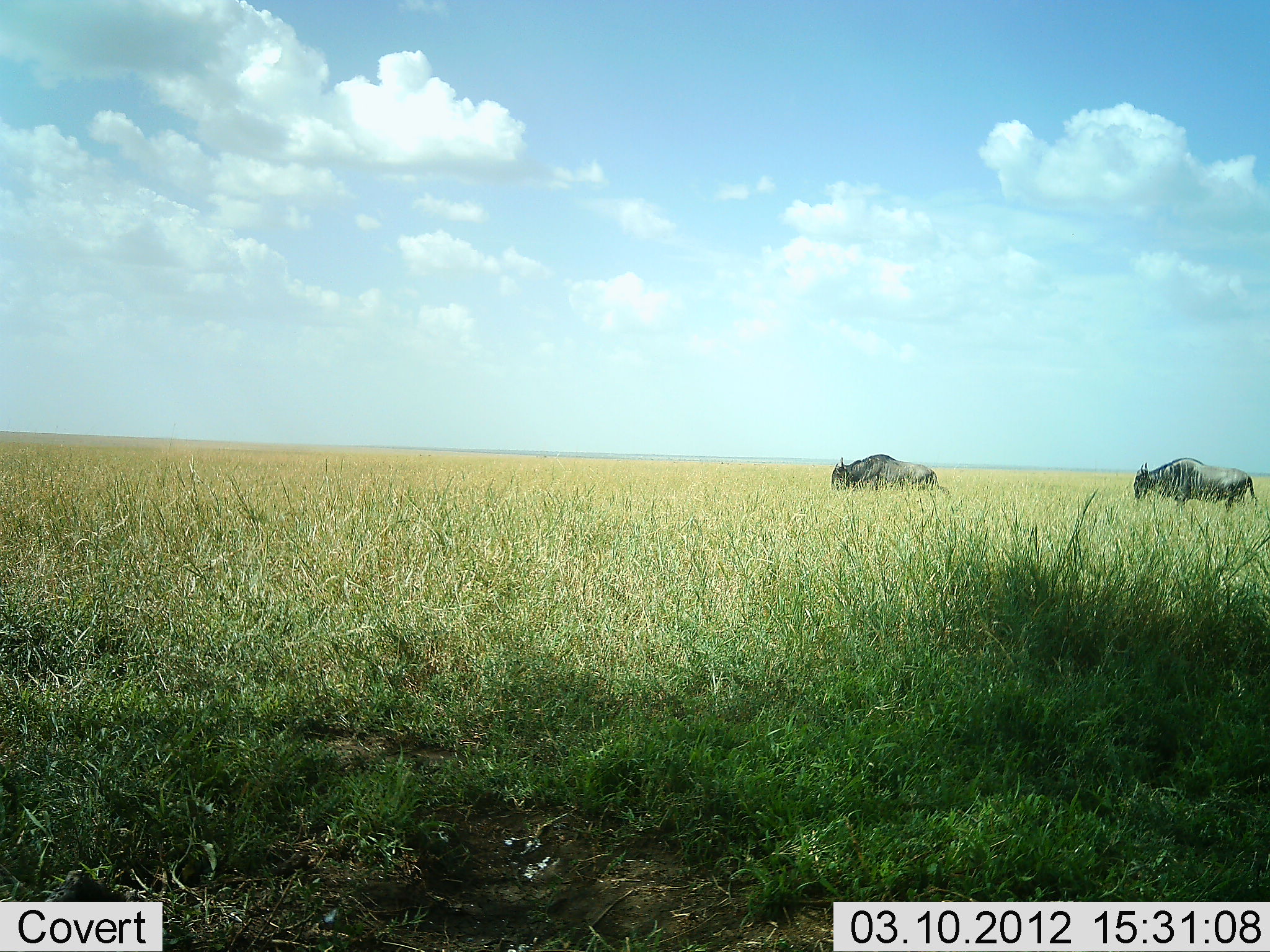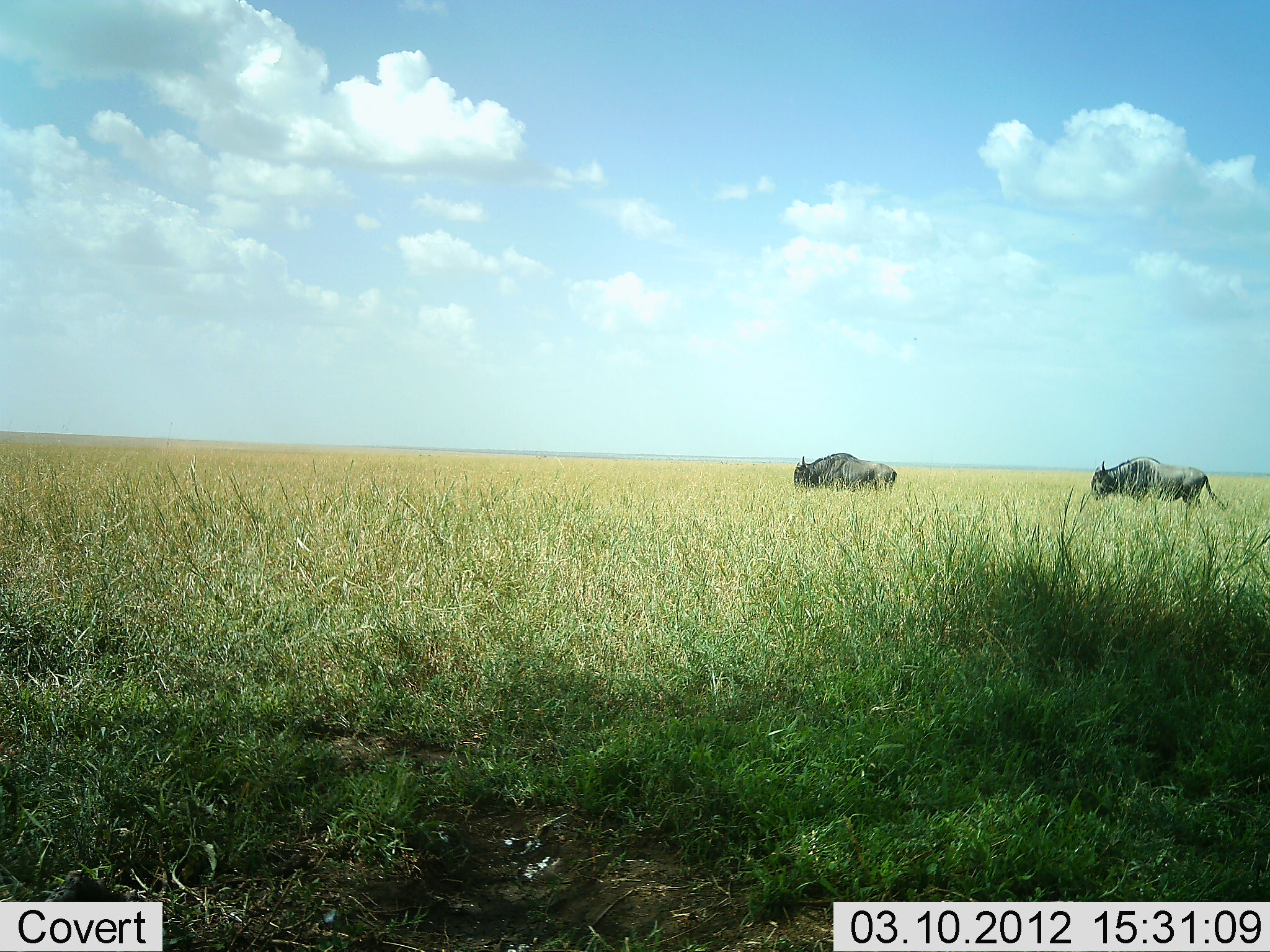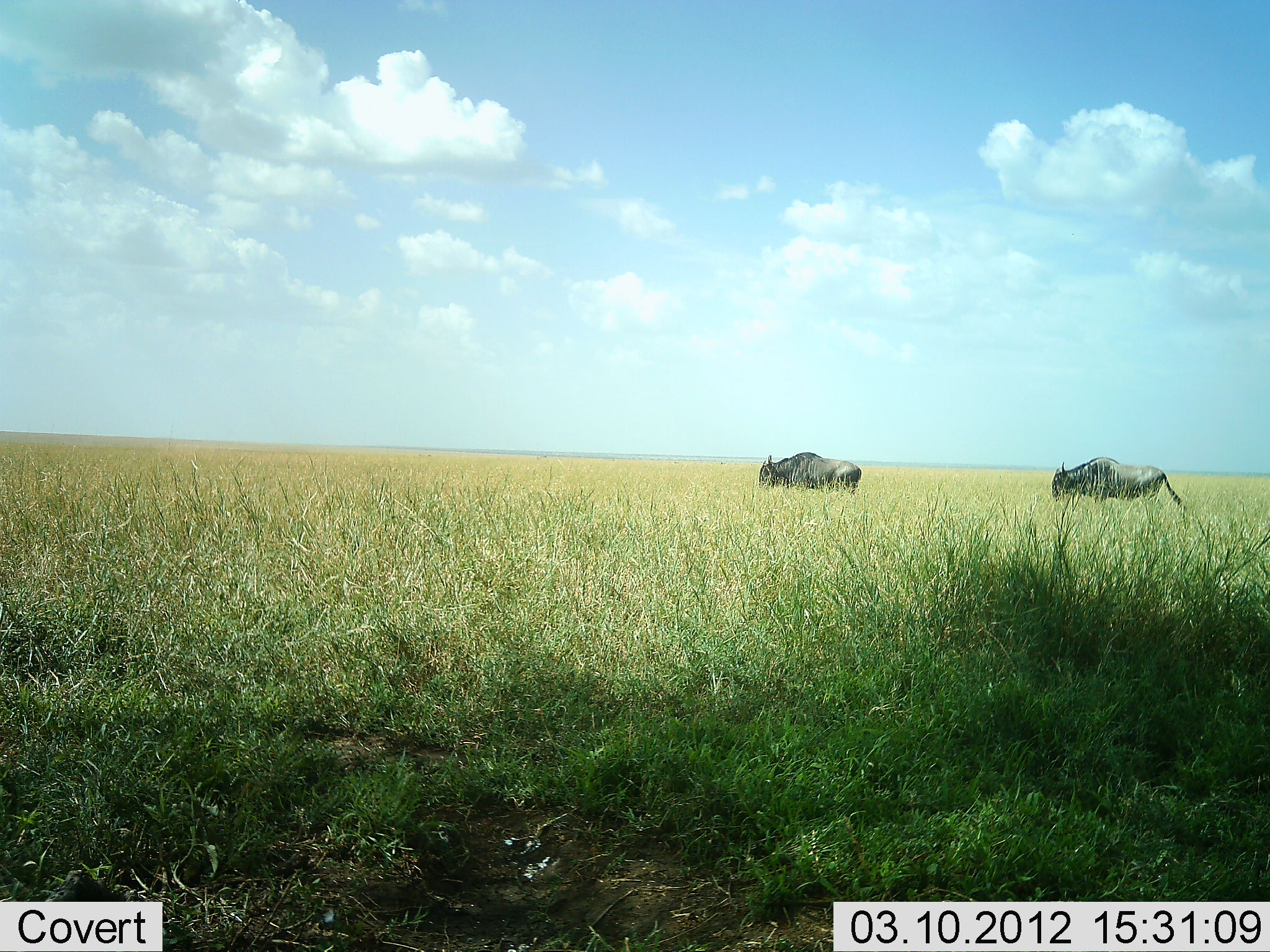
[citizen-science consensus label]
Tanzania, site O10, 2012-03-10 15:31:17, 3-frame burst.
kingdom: Animalia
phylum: Chordata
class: Mammalia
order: Artiodactyla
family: Bovidae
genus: Connochaetes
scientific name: Connochaetes taurinus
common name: blue wildebeest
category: wildebeest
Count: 2.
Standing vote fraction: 6%.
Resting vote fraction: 0%.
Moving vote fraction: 100%.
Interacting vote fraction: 0%.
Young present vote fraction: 0%.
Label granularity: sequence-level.